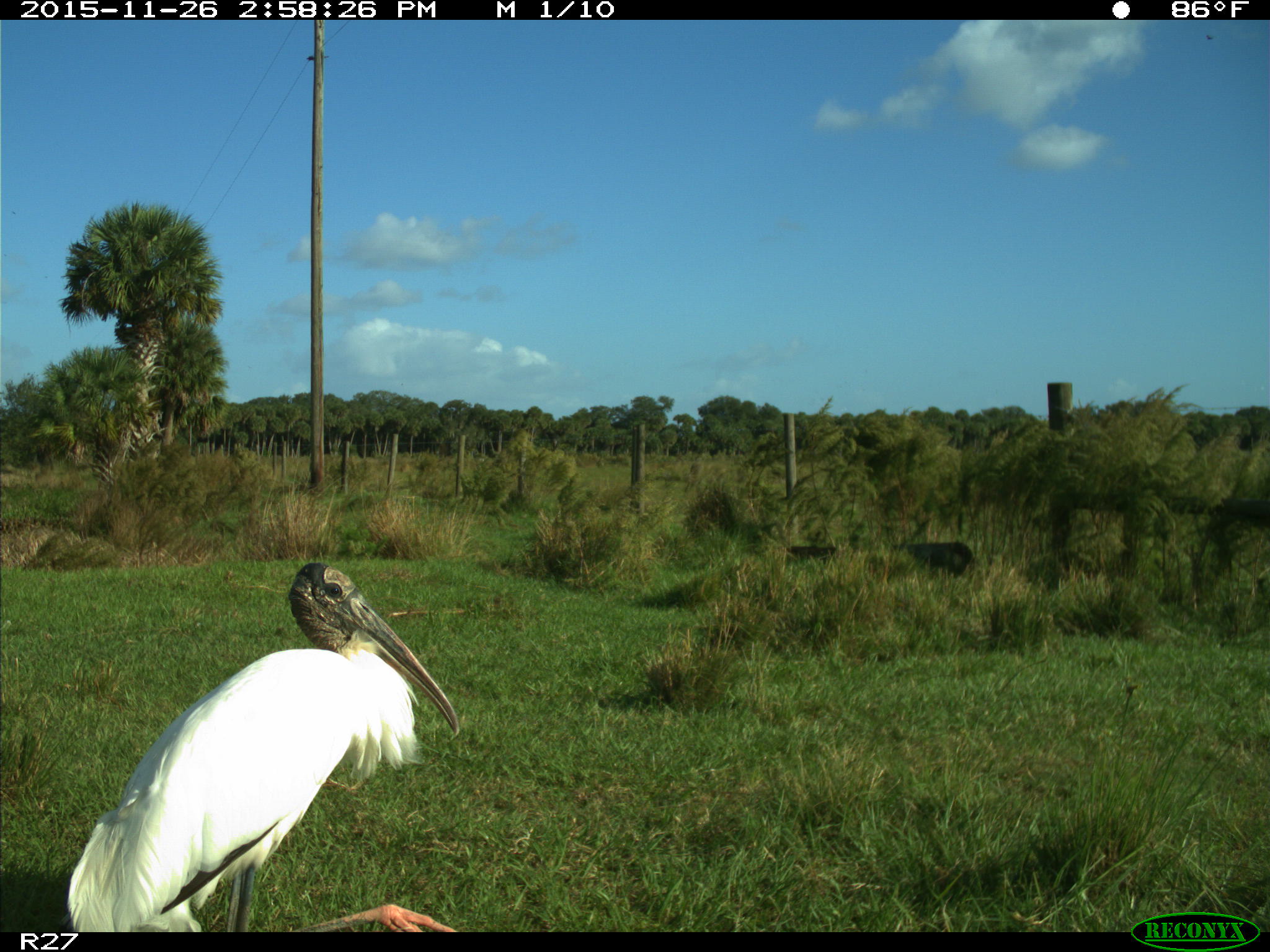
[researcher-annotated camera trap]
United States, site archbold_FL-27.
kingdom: Animalia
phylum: Chordata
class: Aves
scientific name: Aves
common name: birds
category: unidentified bird